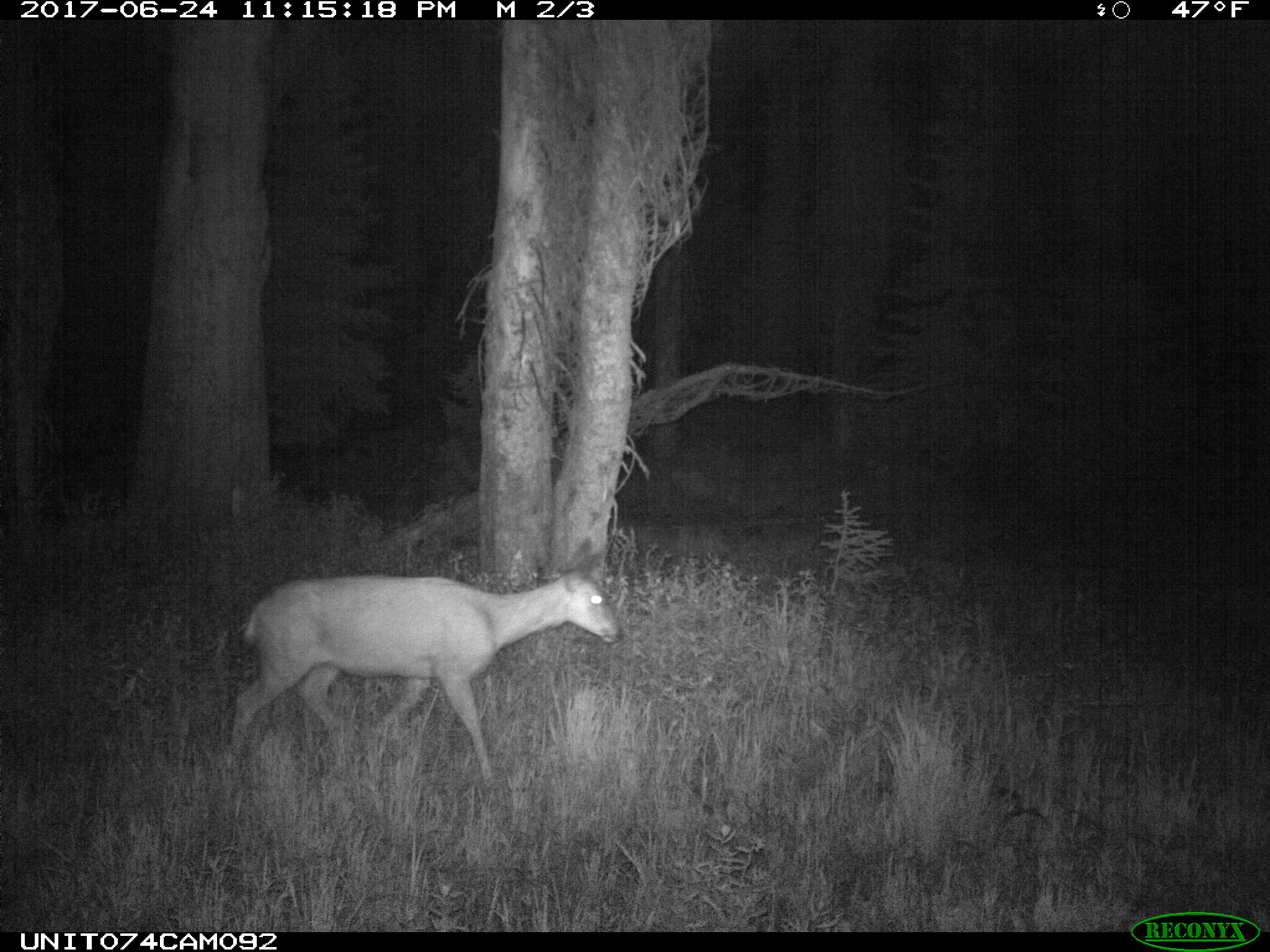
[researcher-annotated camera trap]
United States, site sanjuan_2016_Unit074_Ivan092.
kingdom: Animalia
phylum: Chordata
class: Mammalia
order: Artiodactyla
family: Cervidae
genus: Odocoileus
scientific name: Odocoileus hemionus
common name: mule deer